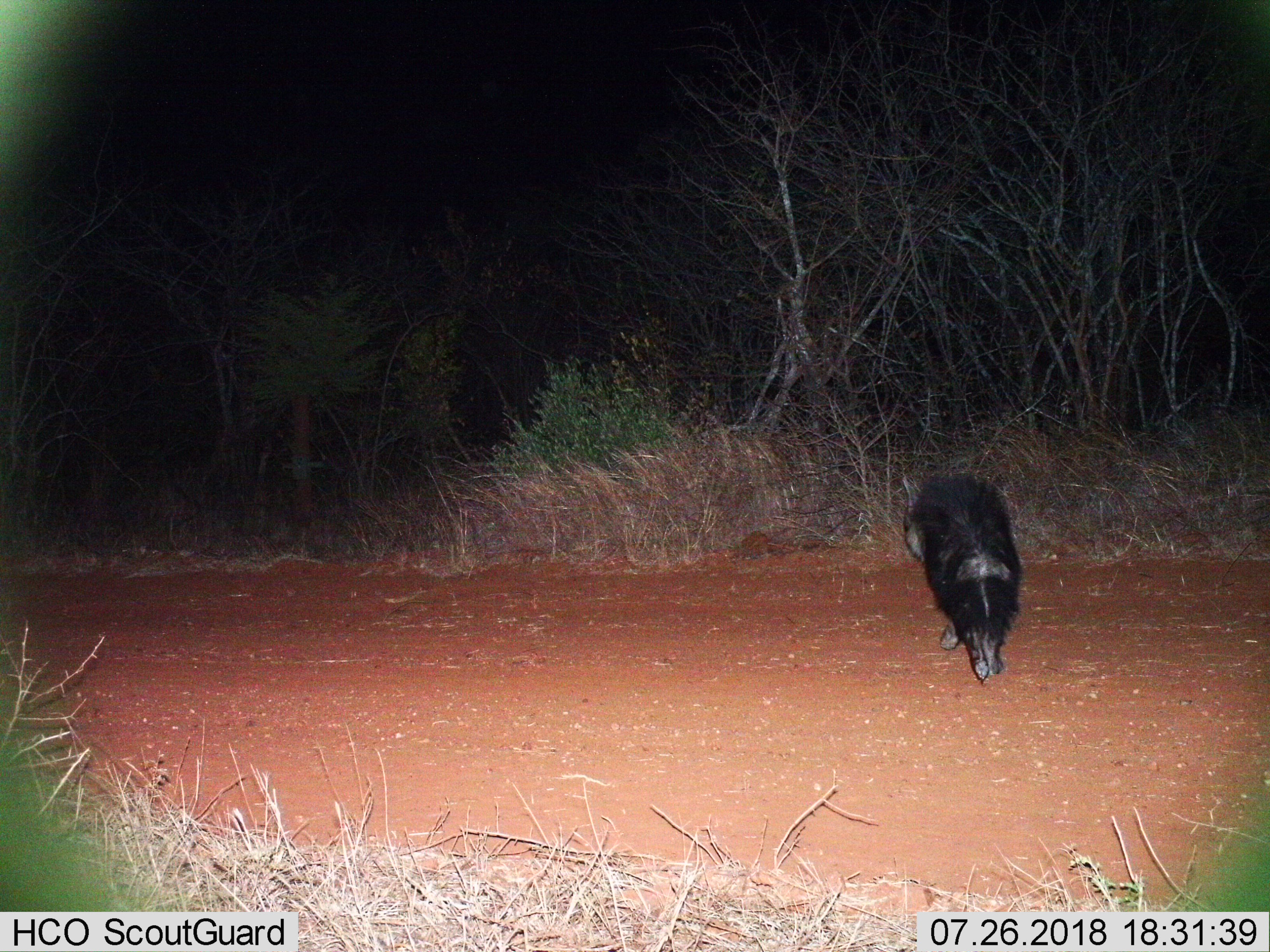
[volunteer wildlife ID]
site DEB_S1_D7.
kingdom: Animalia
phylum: Chordata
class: Mammalia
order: Carnivora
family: Hyaenidae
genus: Parahyaena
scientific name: Parahyaena brunnea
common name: brown hyena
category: hyenabrown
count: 1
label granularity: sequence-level